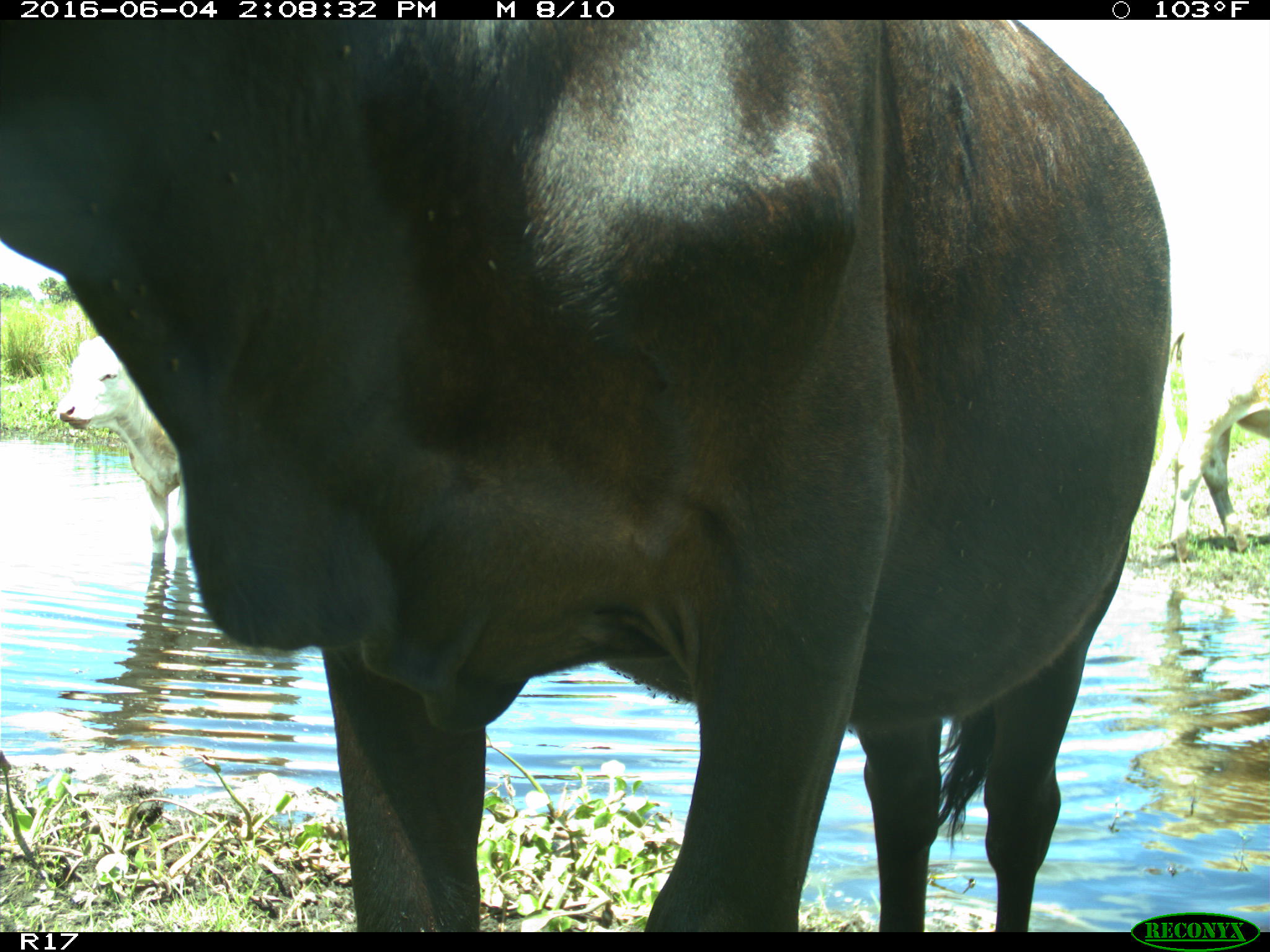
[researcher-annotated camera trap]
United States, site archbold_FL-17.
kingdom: Animalia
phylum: Chordata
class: Mammalia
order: Artiodactyla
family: Bovidae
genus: Bos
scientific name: Bos taurus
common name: domestic cow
Bos taurus (domestic cow).